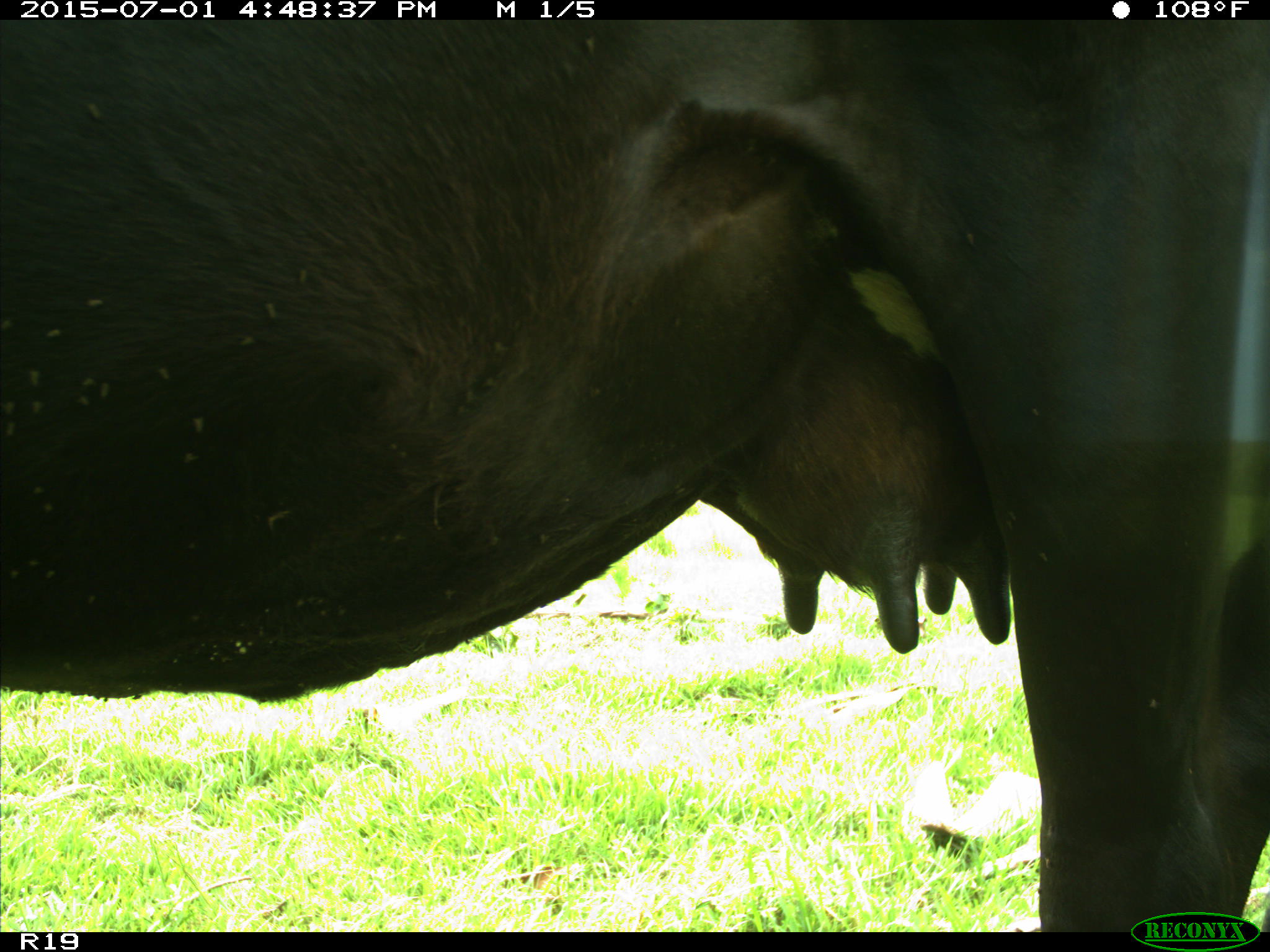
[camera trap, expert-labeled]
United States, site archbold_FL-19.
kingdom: Animalia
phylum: Chordata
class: Mammalia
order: Artiodactyla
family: Bovidae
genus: Bos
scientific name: Bos taurus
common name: domestic cow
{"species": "Bos taurus (domestic cow)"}